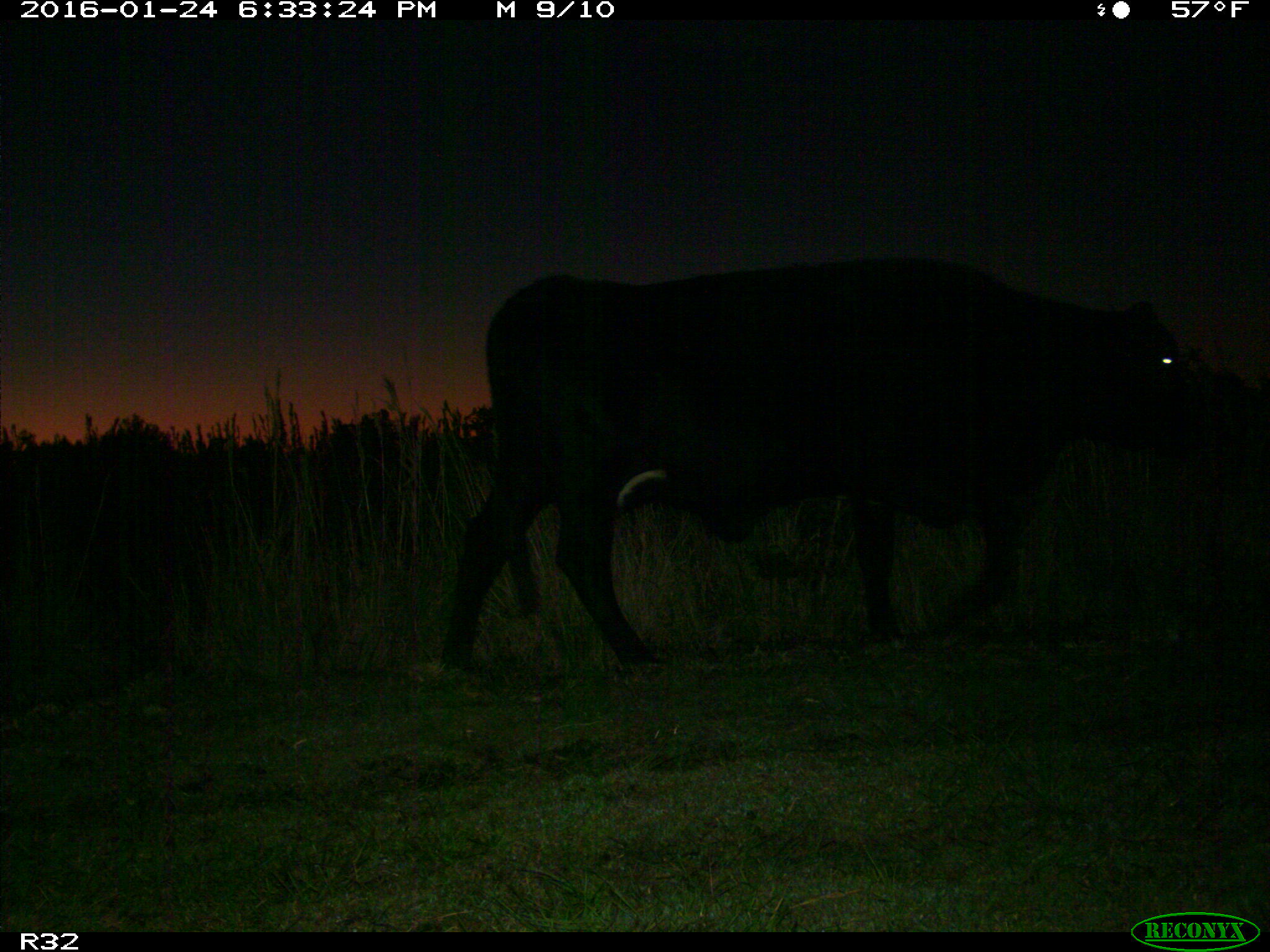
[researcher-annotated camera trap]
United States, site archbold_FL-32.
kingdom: Animalia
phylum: Chordata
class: Mammalia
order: Artiodactyla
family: Bovidae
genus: Bos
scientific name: Bos taurus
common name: domestic cow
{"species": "Bos taurus (domestic cow)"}